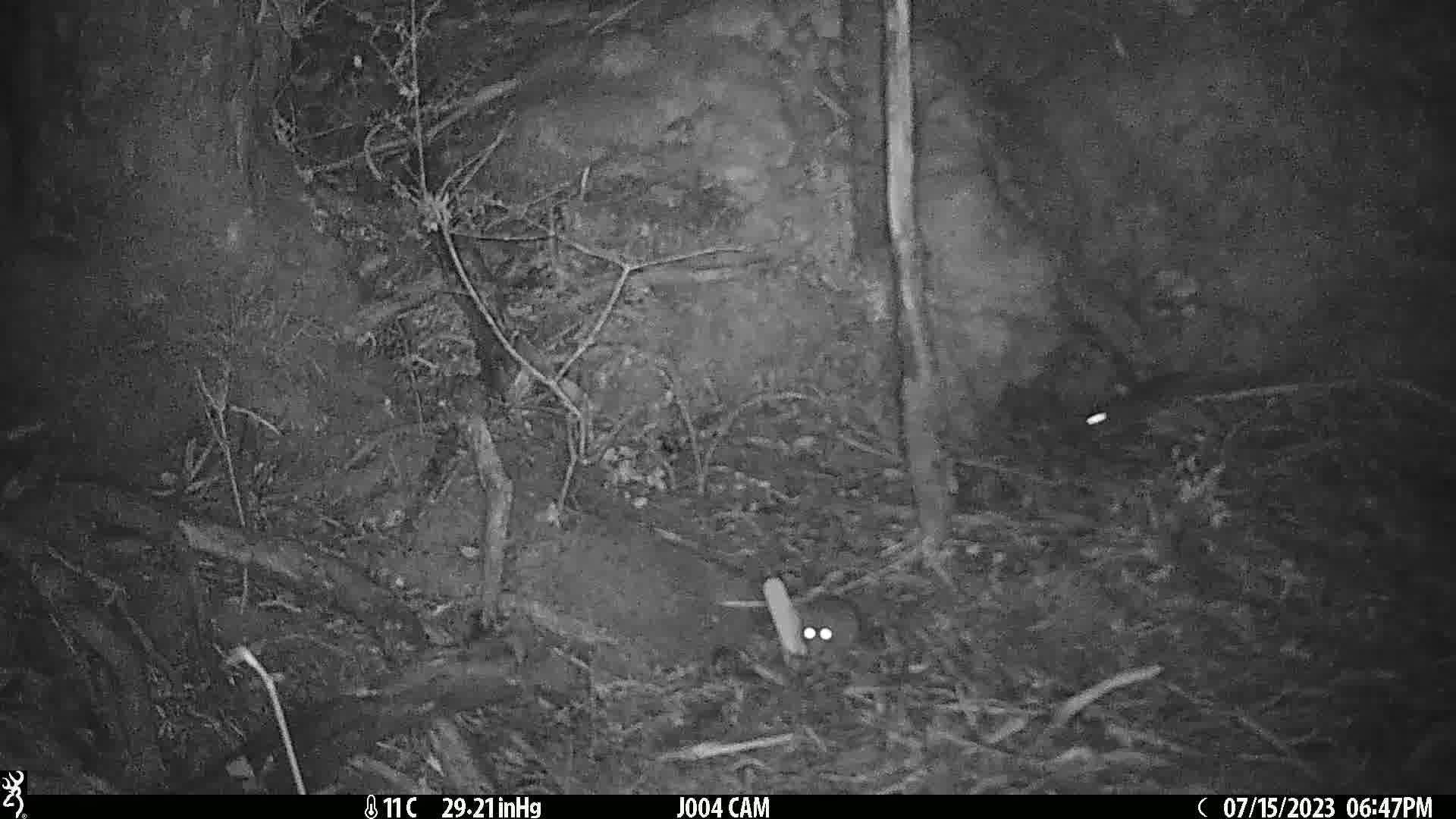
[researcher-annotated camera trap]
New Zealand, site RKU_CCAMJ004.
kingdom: Animalia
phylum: Chordata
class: Mammalia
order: Rodentia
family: Muridae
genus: Rattus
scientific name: Rattus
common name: rat